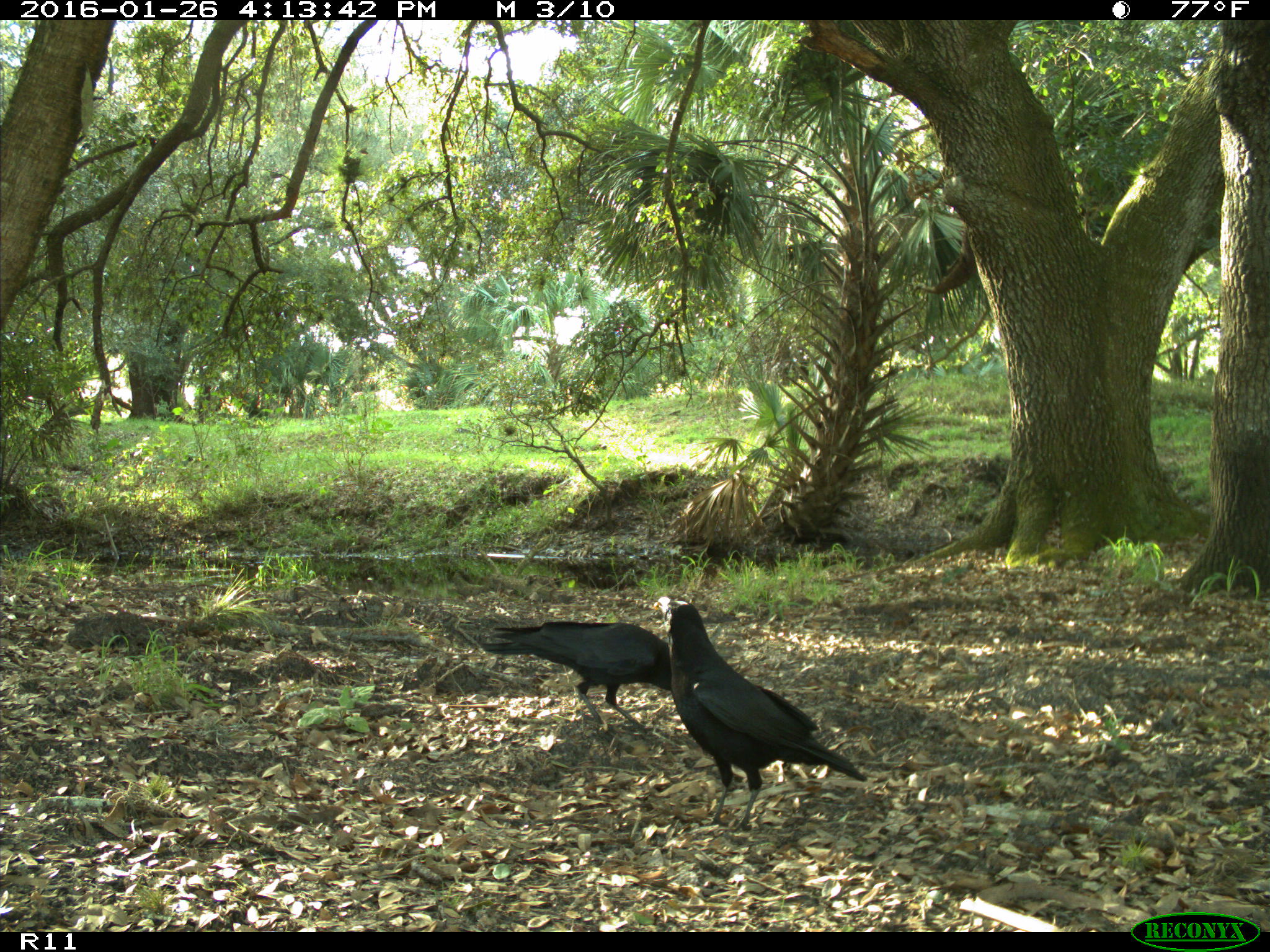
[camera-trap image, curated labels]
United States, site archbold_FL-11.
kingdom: Animalia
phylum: Chordata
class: Aves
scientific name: Aves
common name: birds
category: unidentified bird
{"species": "unidentified bird (birds) (Aves)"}